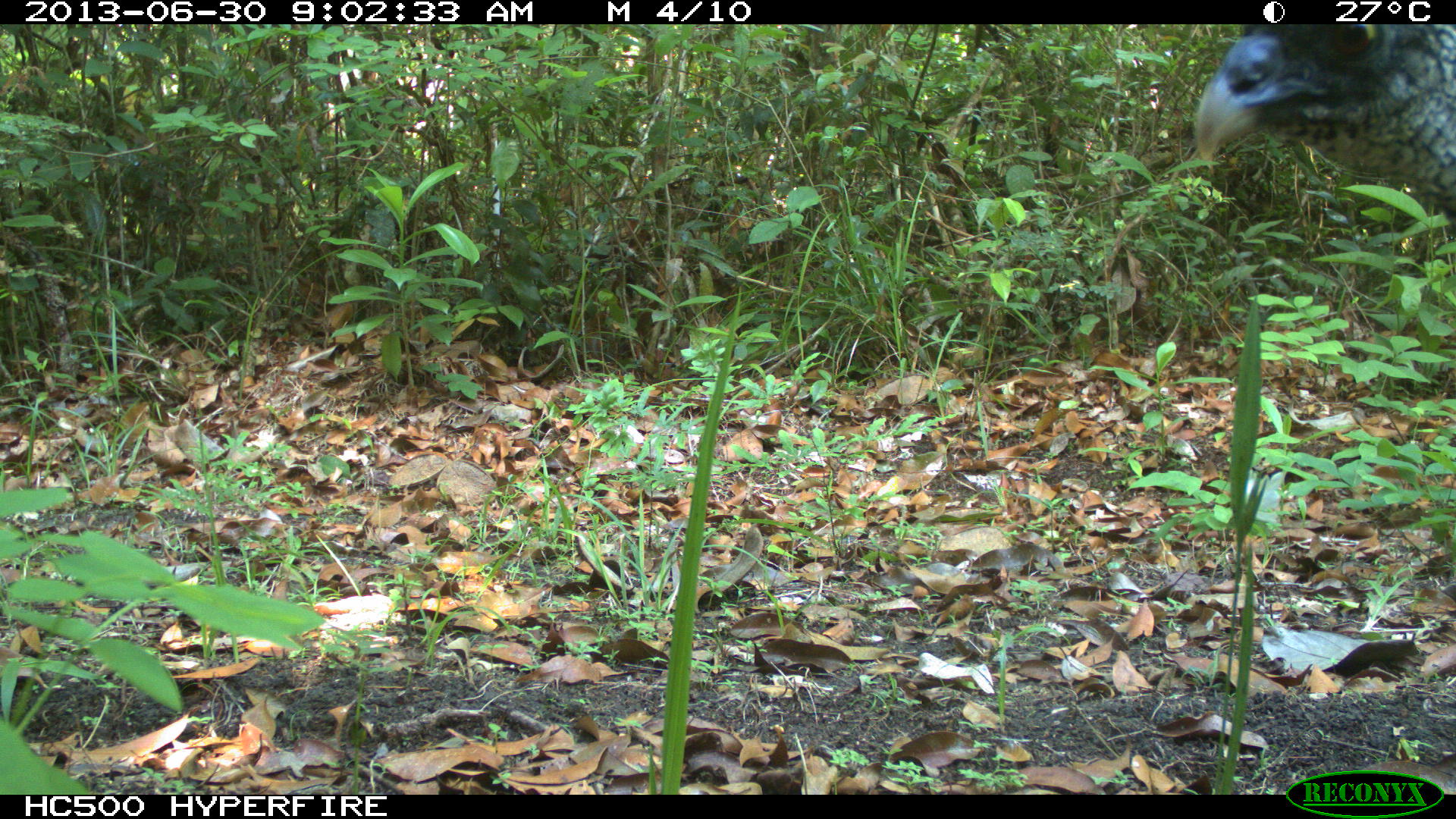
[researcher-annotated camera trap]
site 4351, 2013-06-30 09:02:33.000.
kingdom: Animalia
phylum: Chordata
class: Aves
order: Galliformes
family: Cracidae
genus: Crax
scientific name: Crax rubra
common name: great curassow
Crax rubra (great curassow), count 1, sex female.